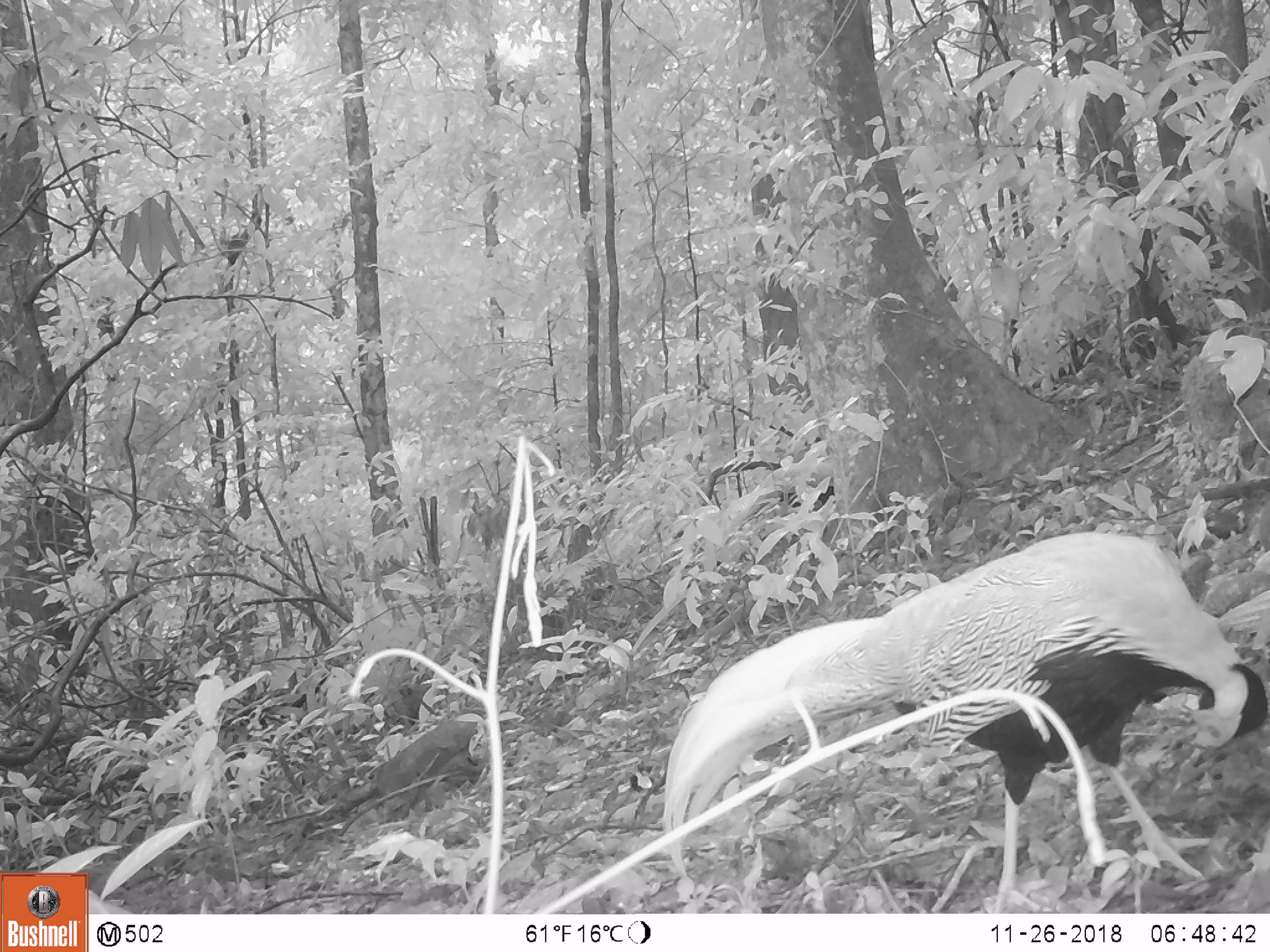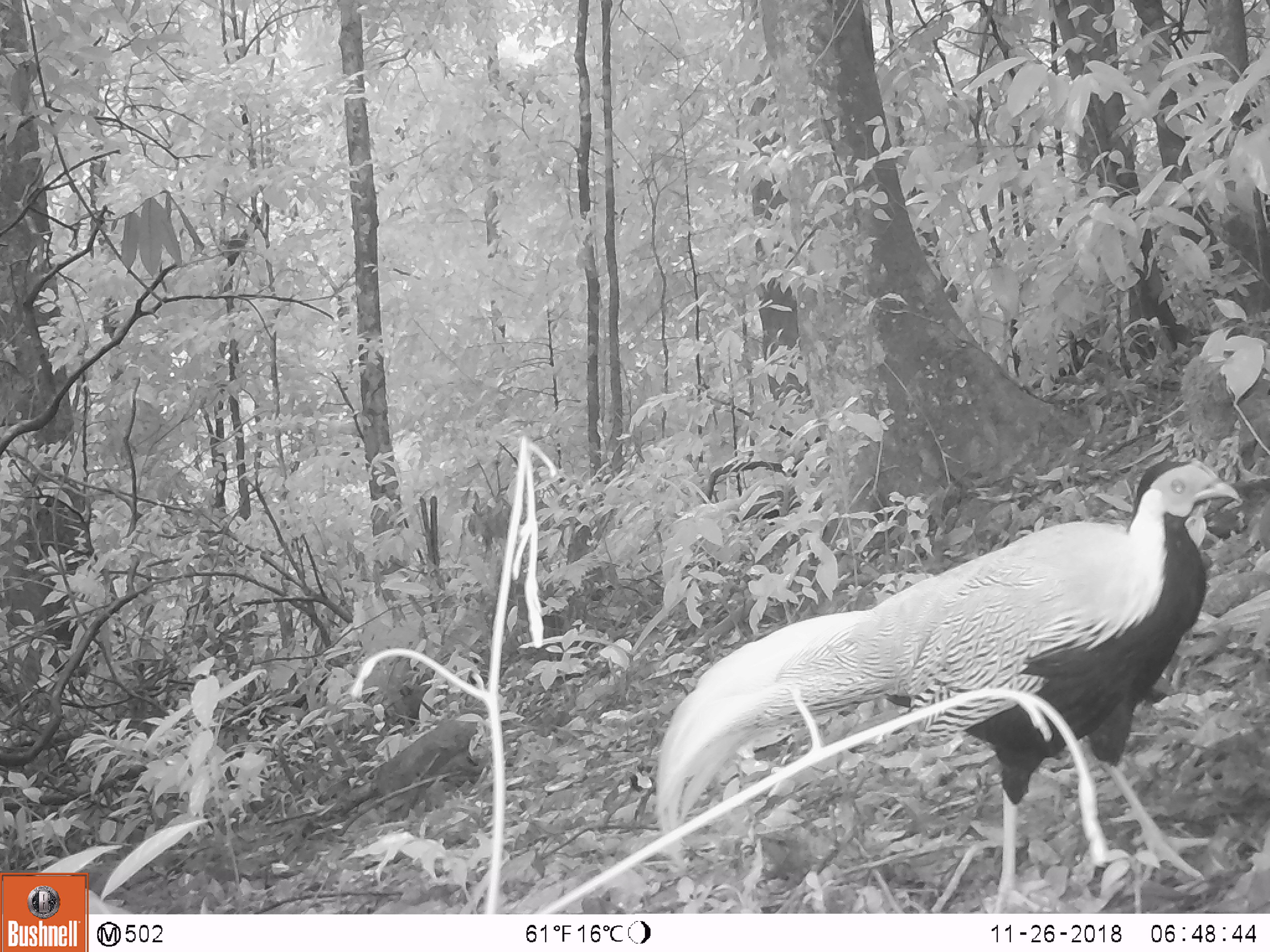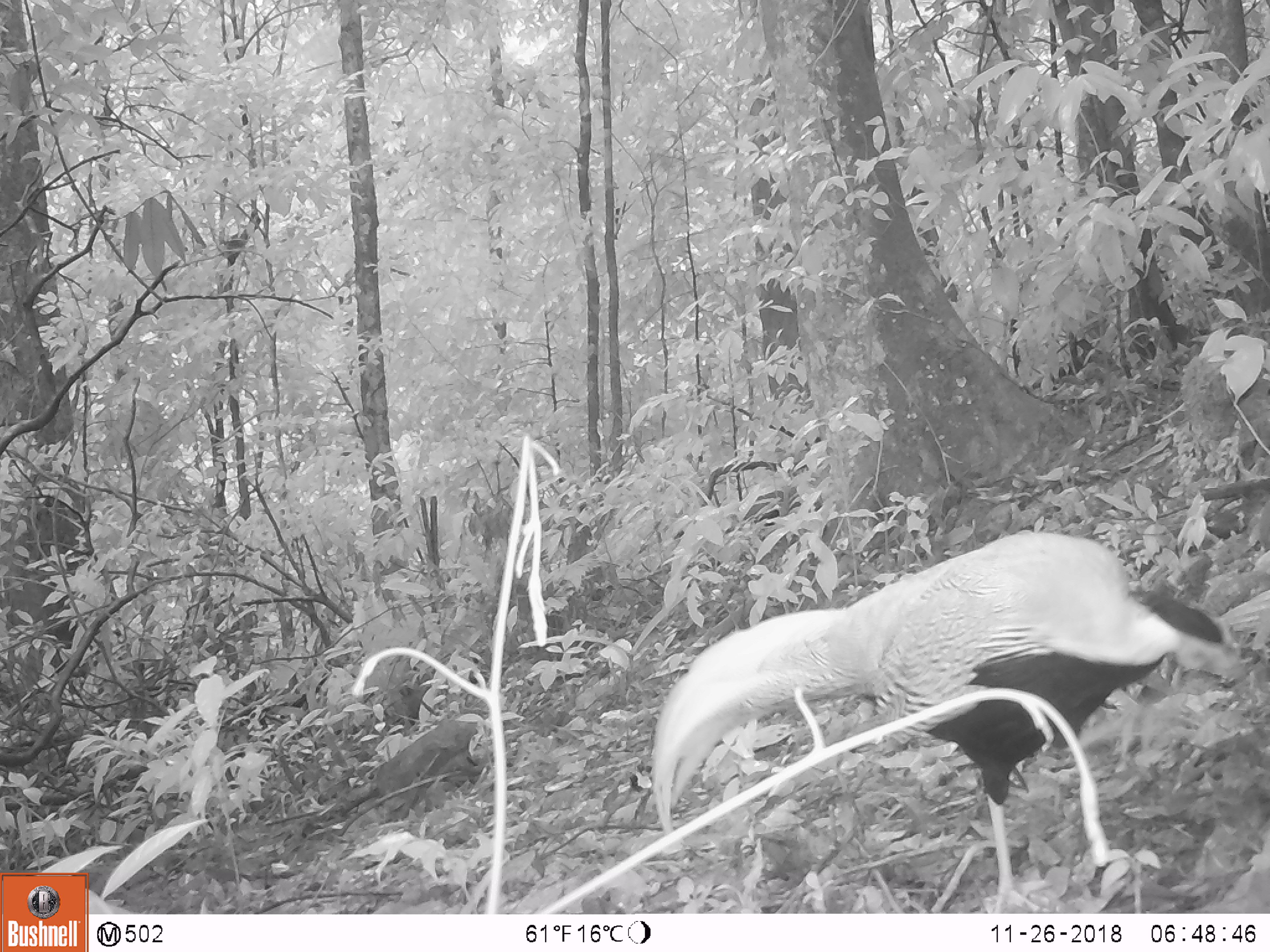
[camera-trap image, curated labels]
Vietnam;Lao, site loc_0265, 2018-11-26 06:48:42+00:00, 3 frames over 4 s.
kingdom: Animalia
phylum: Chordata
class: Aves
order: Galliformes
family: Phasianidae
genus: Lophura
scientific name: Lophura nycthemera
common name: silver pheasant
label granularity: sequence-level